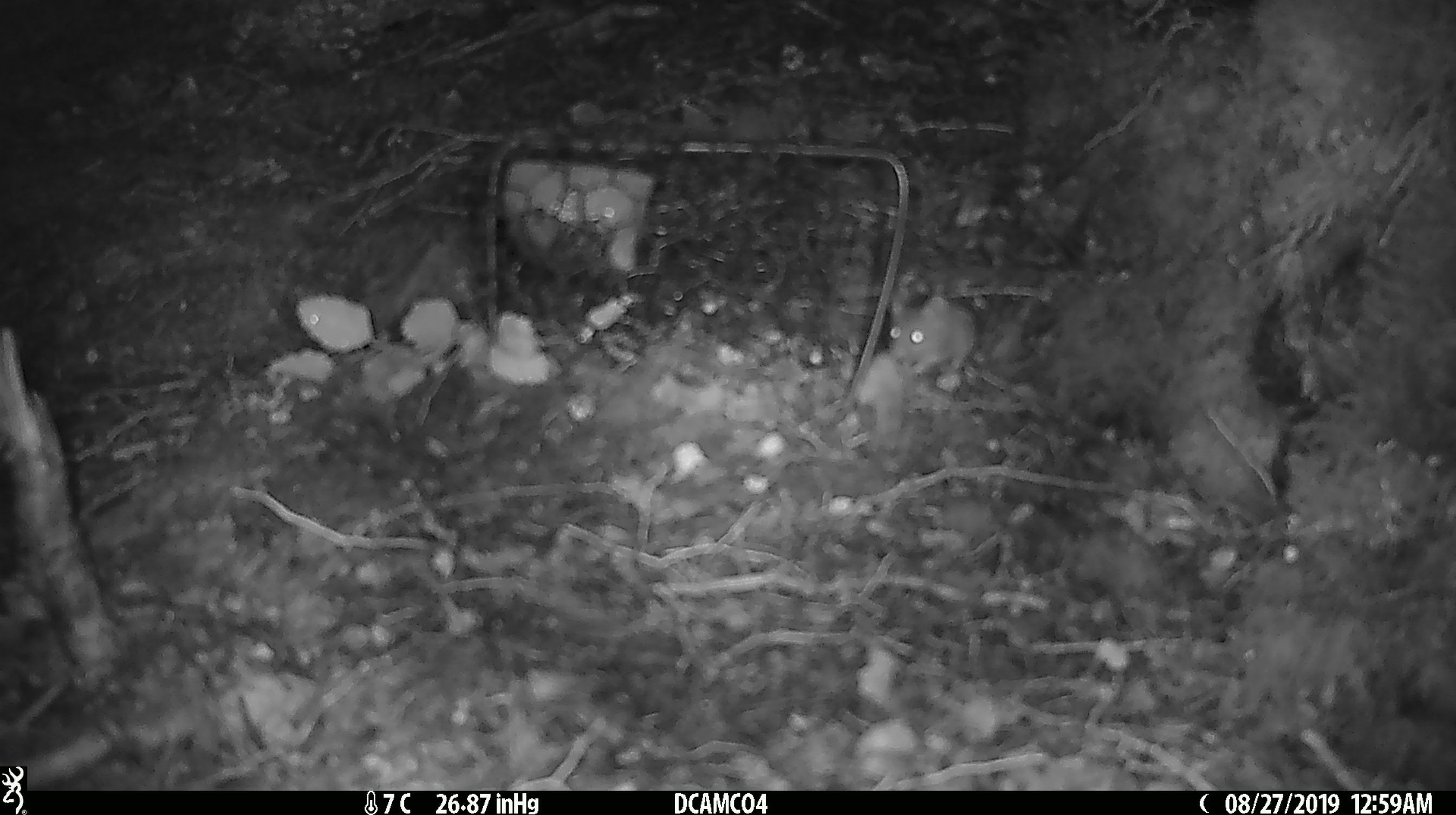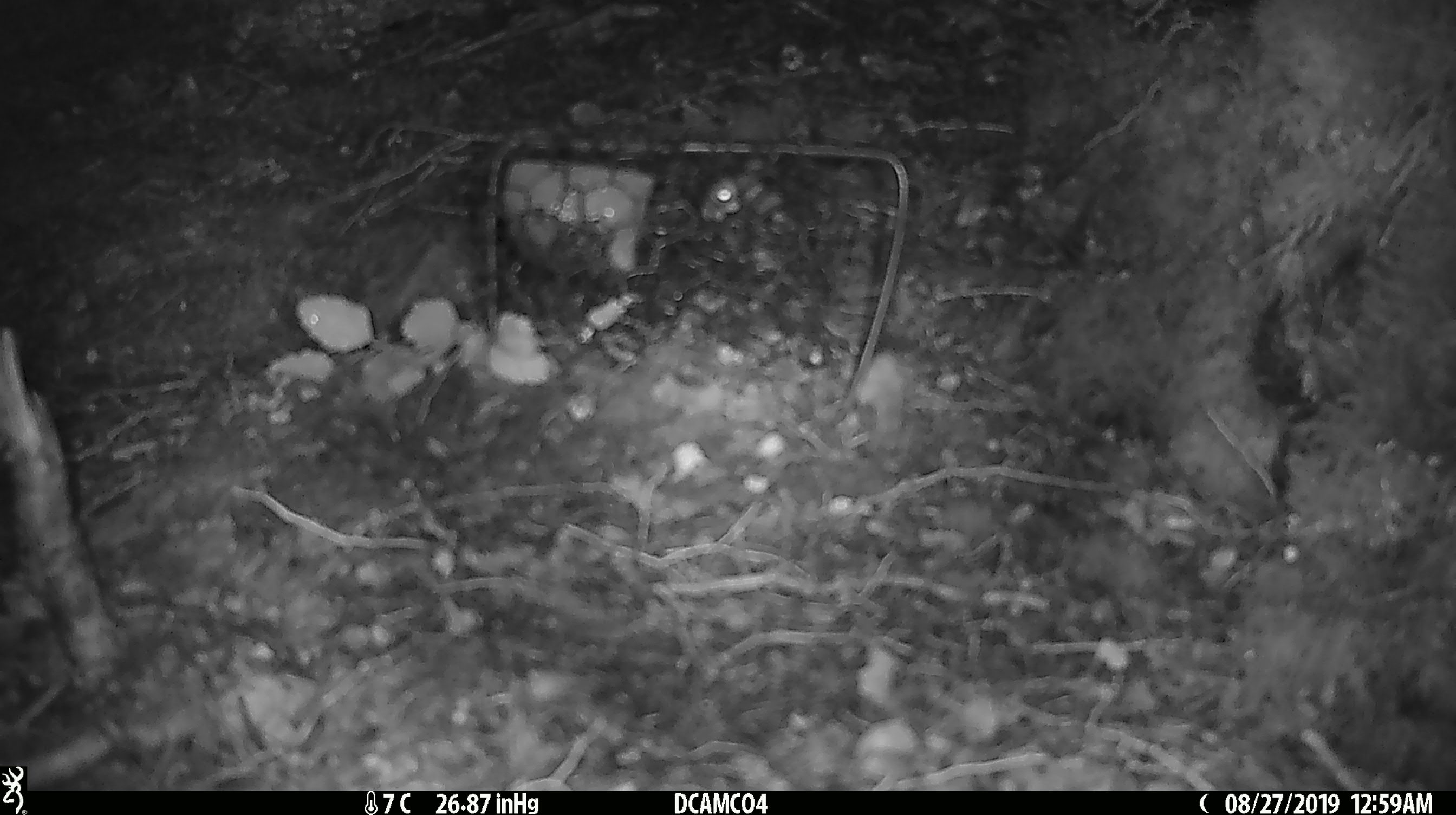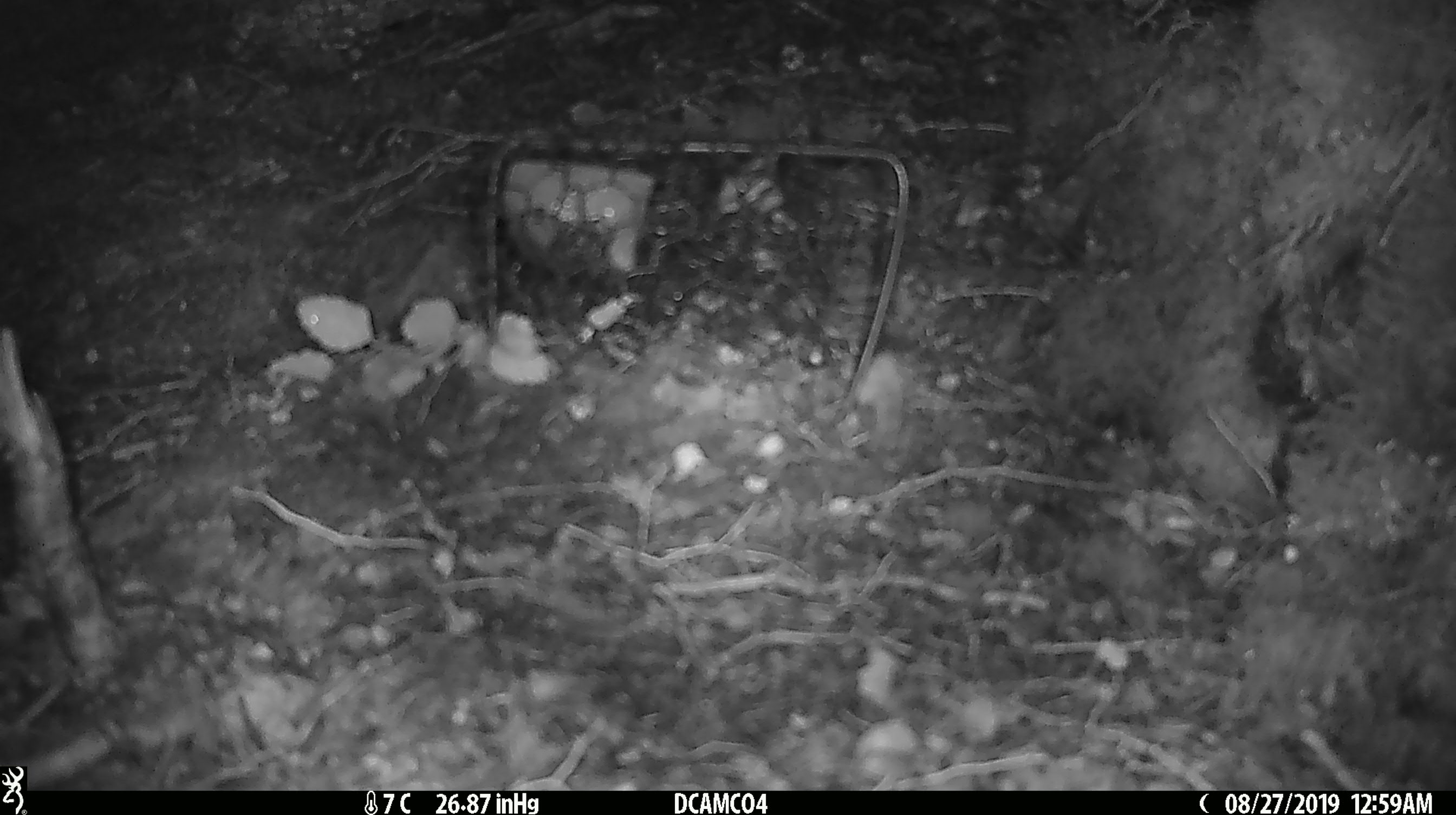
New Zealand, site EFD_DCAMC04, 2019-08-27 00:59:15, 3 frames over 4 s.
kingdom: Animalia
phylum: Chordata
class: Mammalia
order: Rodentia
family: Muridae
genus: Mus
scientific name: Mus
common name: mouse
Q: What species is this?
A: Mouse (Mus).